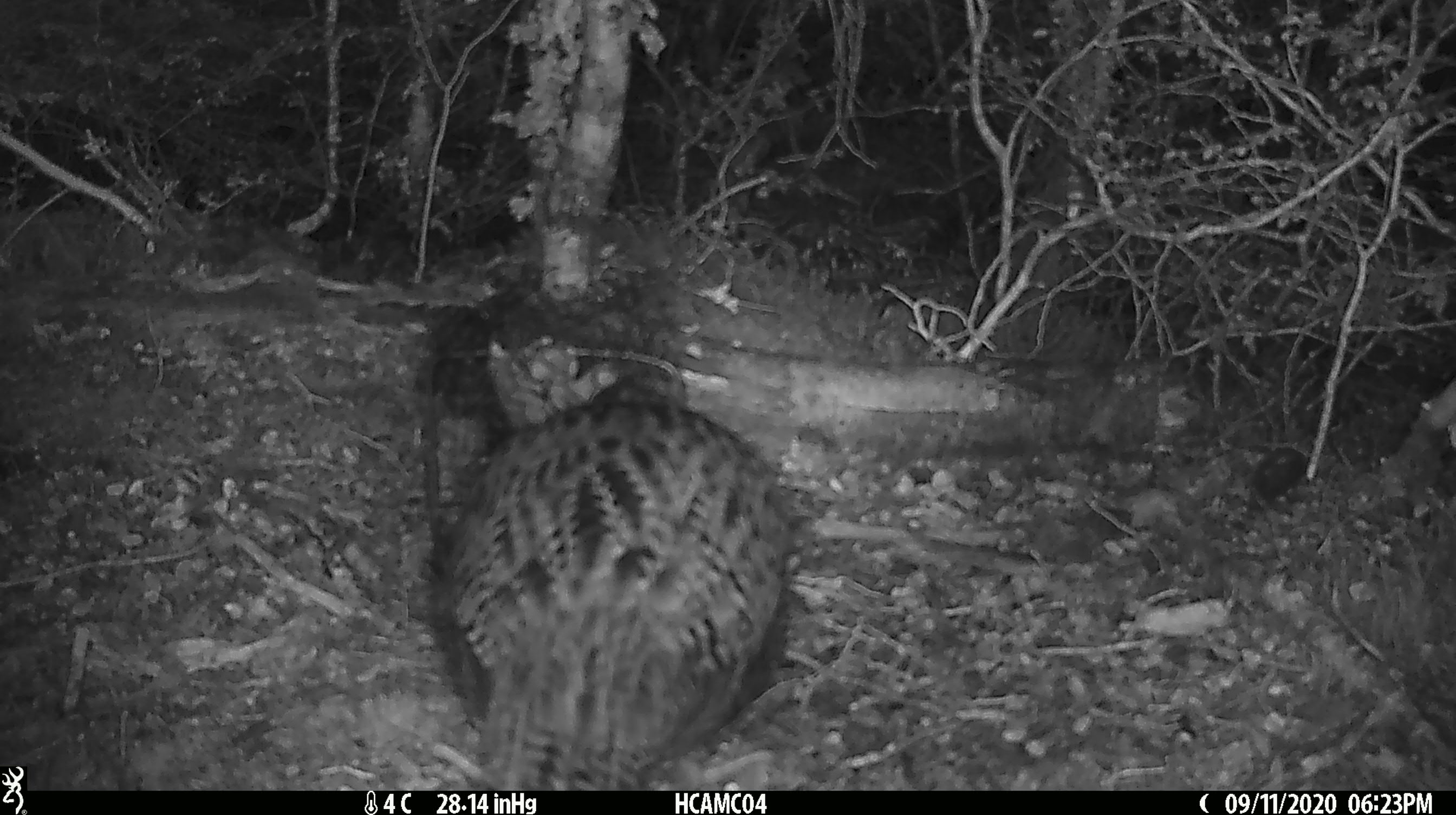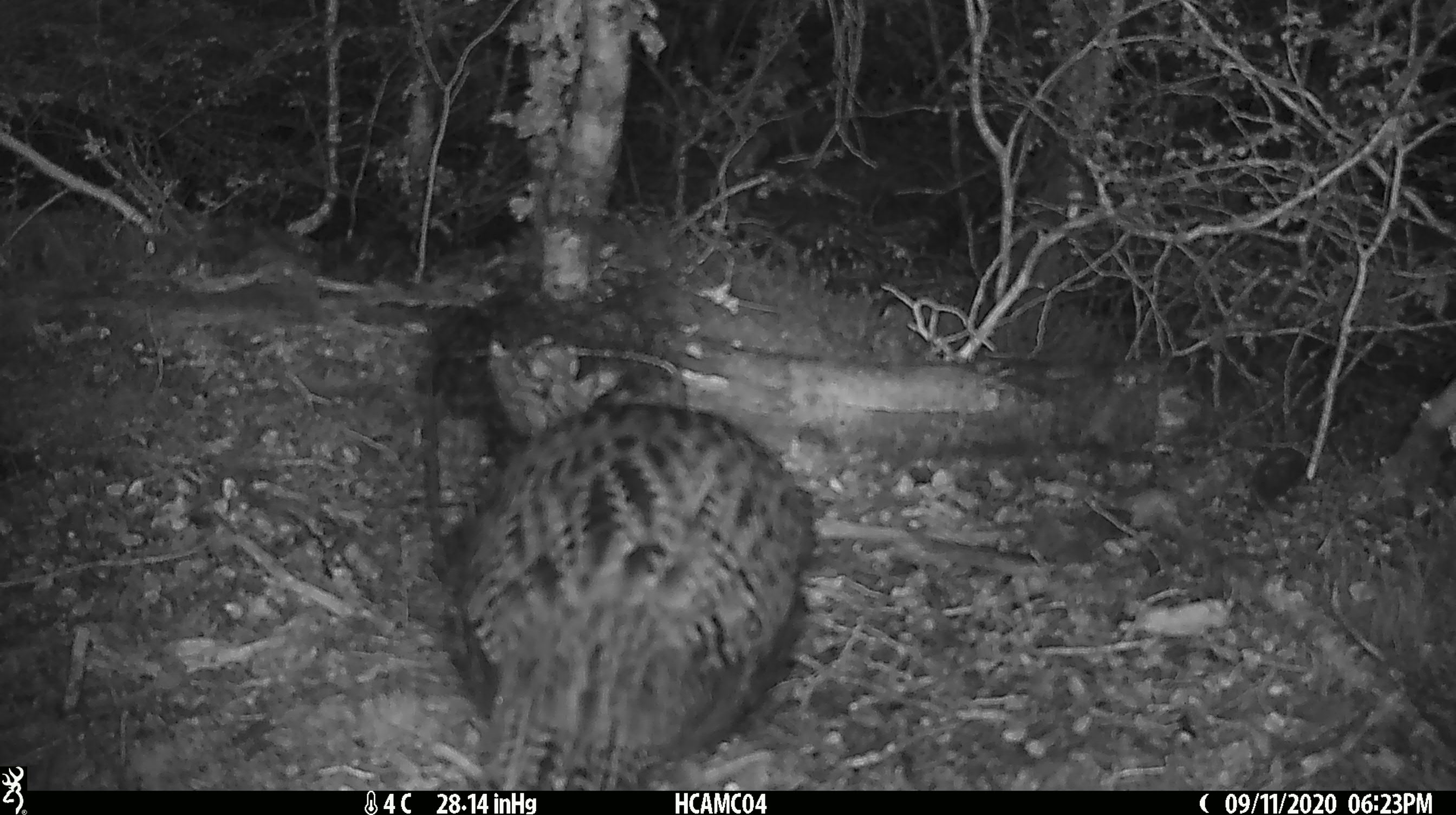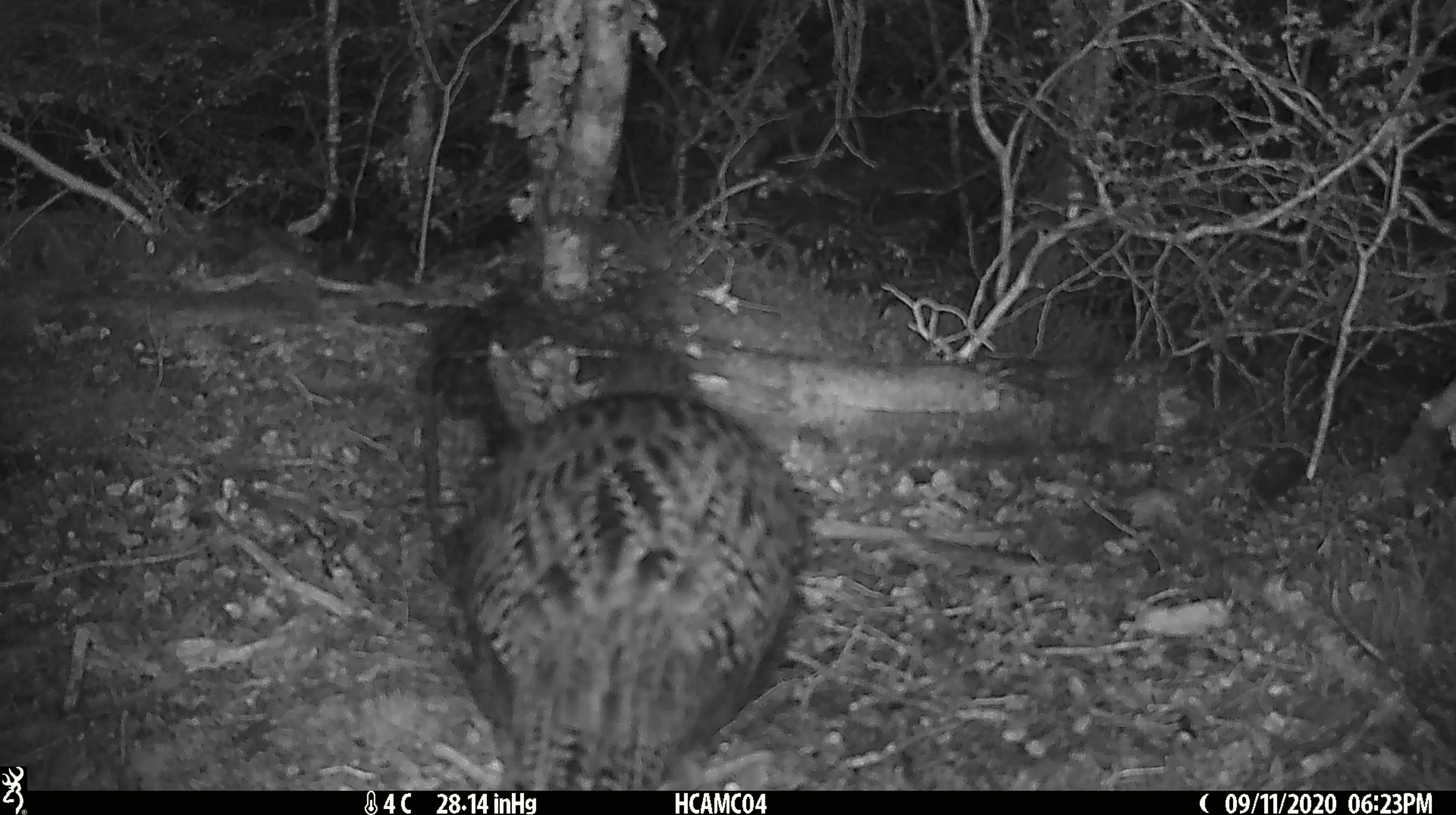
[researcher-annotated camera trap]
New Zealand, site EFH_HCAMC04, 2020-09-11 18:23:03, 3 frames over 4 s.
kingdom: Animalia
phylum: Chordata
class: Aves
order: Gruiformes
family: Rallidae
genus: Gallirallus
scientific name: Gallirallus australis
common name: weka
Weka (Gallirallus australis).